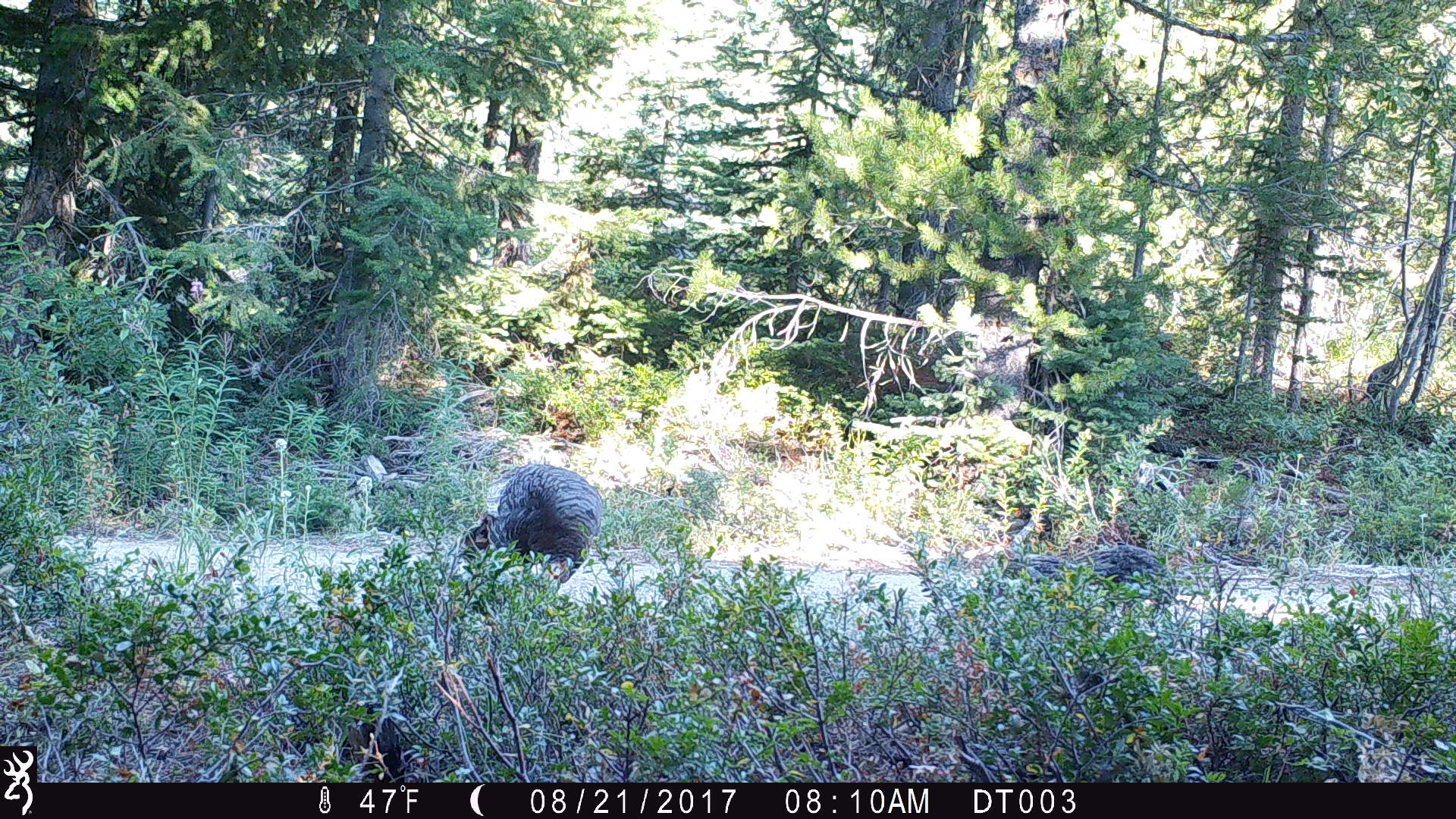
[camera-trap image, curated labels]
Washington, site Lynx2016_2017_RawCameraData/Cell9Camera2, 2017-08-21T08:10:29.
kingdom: Animalia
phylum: Chordata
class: Aves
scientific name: Aves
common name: birds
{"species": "Aves (birds)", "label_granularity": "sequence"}